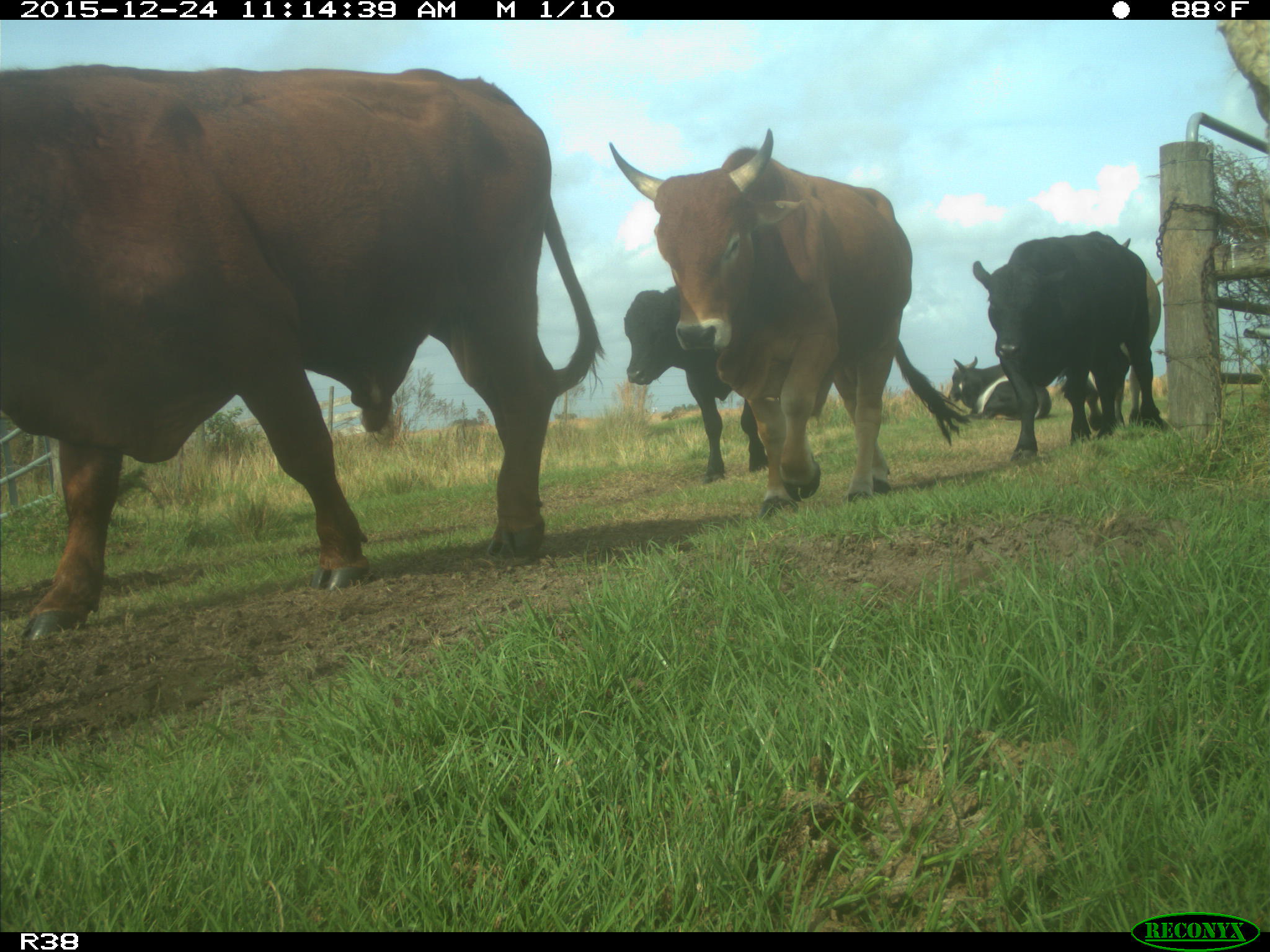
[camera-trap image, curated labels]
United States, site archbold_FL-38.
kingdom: Animalia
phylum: Chordata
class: Mammalia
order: Artiodactyla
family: Bovidae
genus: Bos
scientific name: Bos taurus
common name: domestic cow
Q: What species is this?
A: Bos taurus (domestic cow).